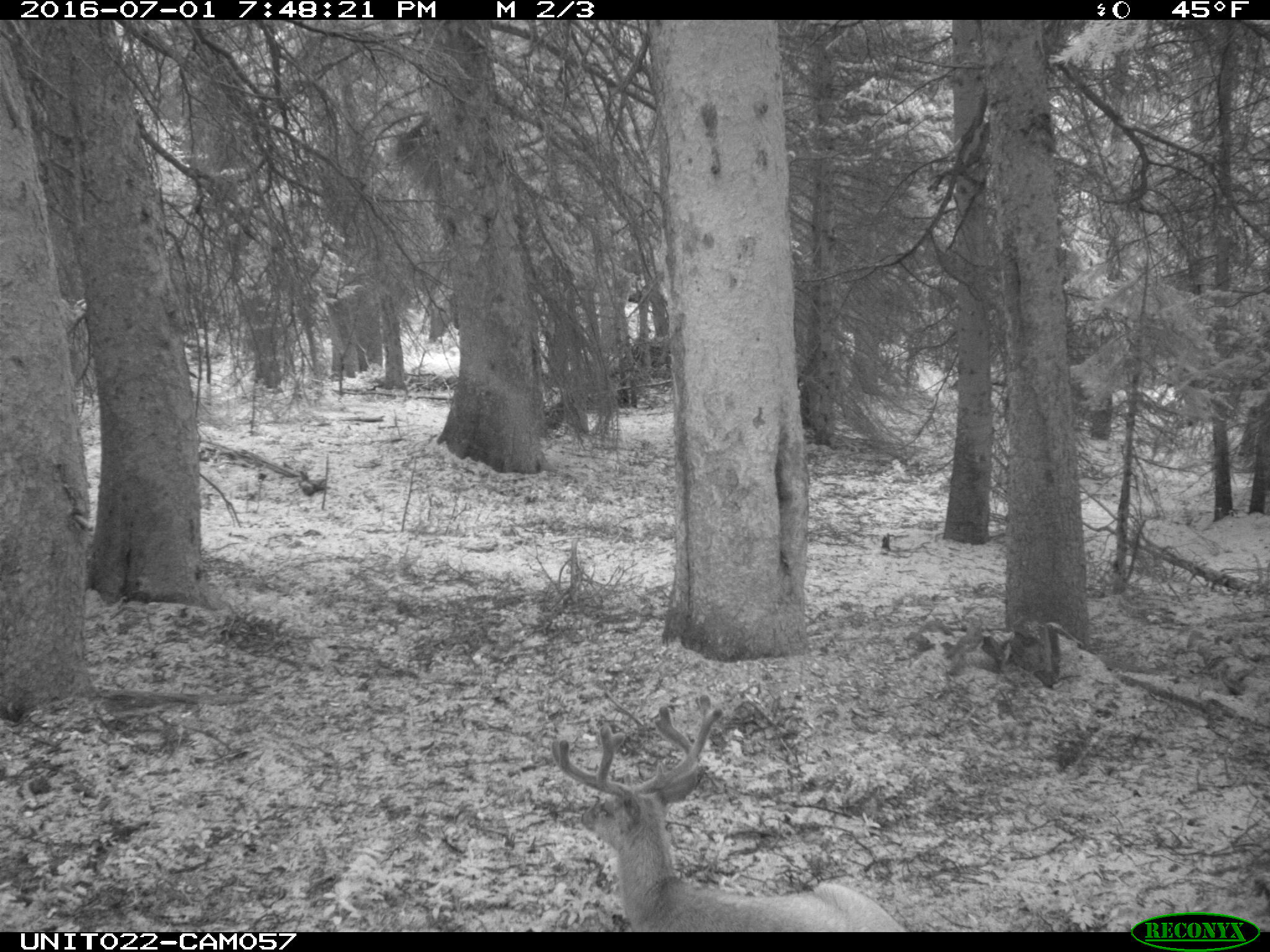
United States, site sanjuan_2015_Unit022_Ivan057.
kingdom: Animalia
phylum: Chordata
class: Mammalia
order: Artiodactyla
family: Cervidae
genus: Odocoileus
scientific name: Odocoileus hemionus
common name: mule deer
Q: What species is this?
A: Odocoileus hemionus (mule deer).